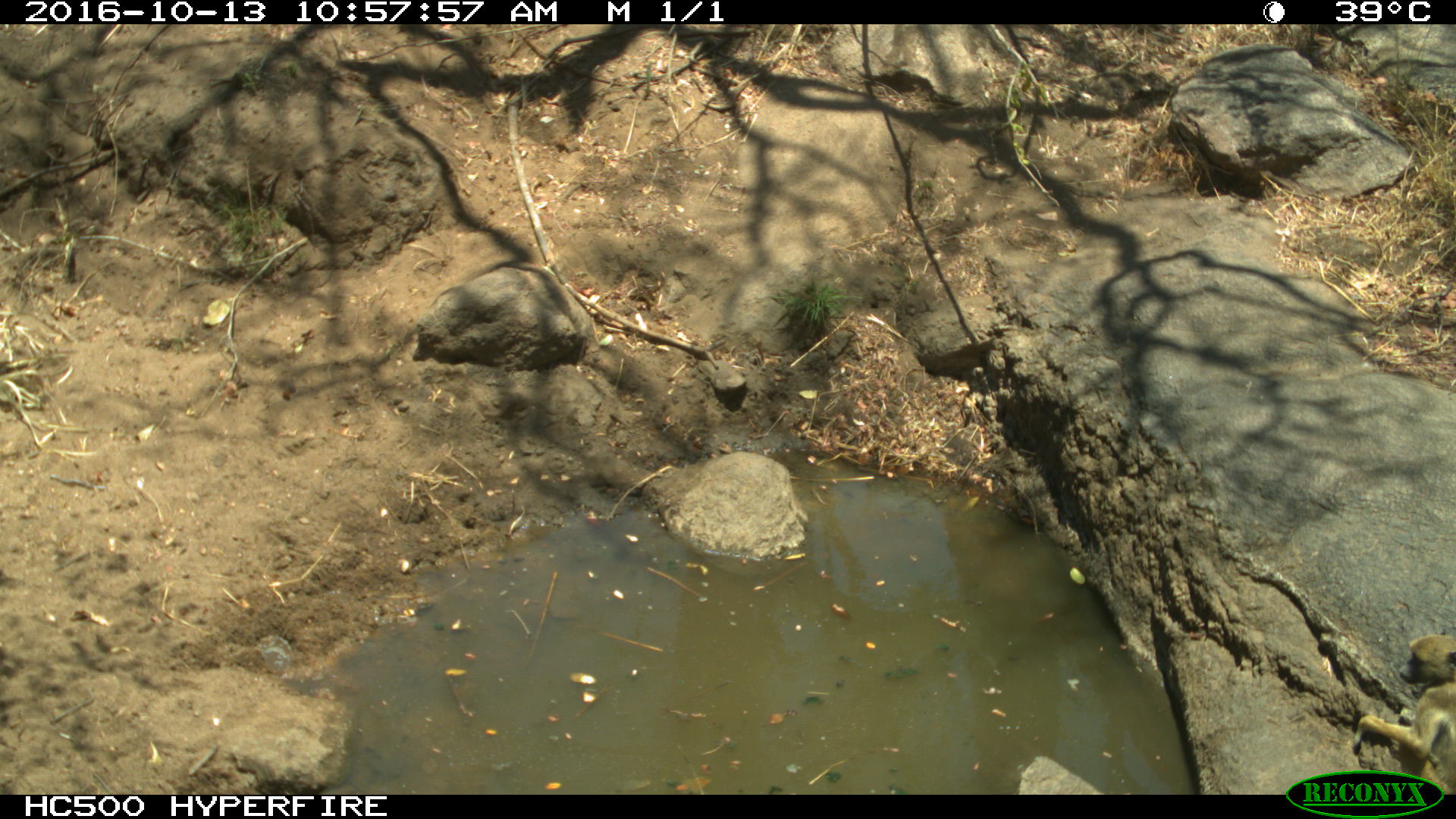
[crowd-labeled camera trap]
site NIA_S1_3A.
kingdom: Animalia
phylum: Chordata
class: Mammalia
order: Primates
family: Cercopithecidae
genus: Papio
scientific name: Papio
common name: baboon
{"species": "baboon (Papio)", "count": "1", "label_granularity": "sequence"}